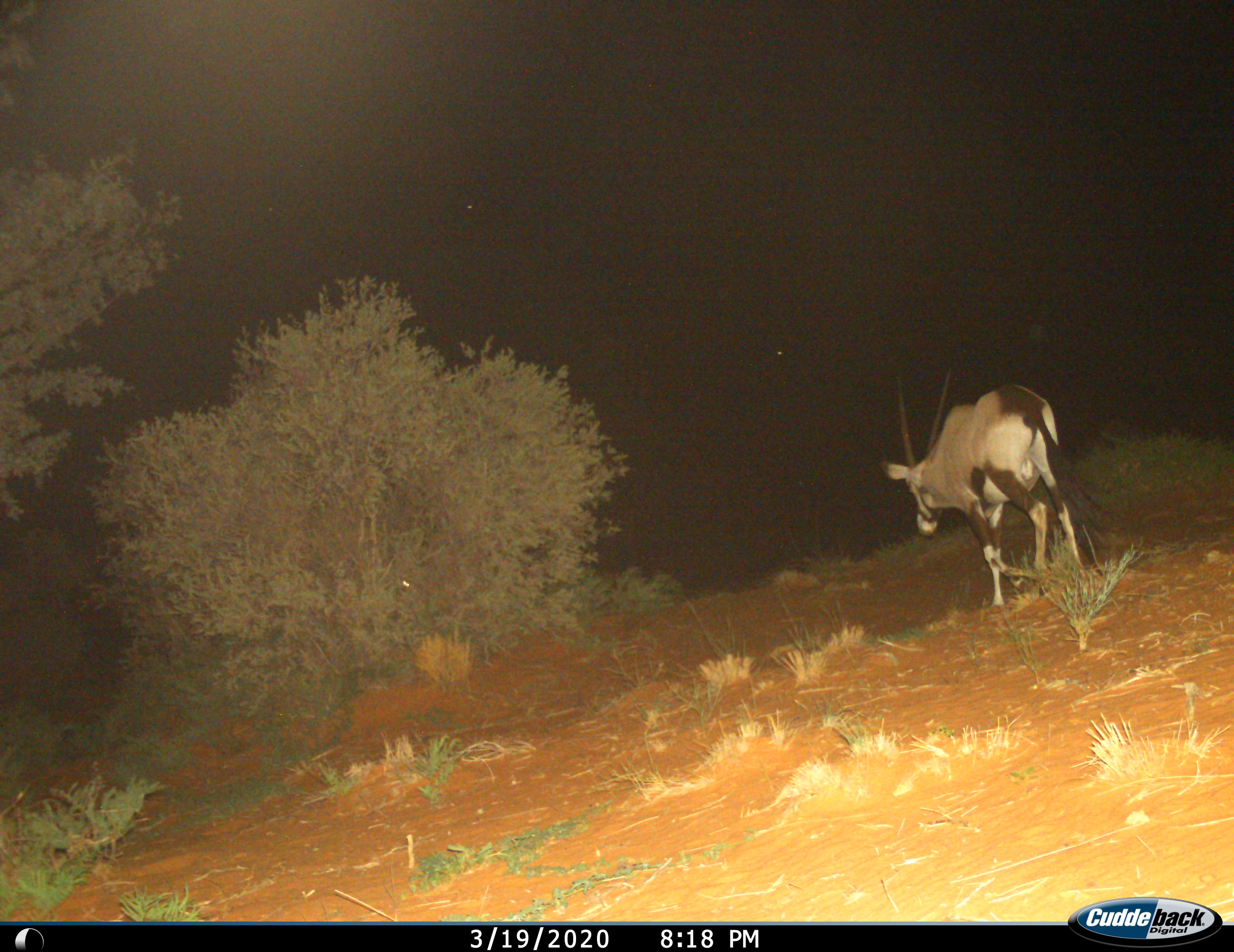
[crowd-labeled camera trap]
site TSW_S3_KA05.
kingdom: Animalia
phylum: Chordata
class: Mammalia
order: Artiodactyla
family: Bovidae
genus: Oryx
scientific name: Oryx gazella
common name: gemsbok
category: oryx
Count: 1.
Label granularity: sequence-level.